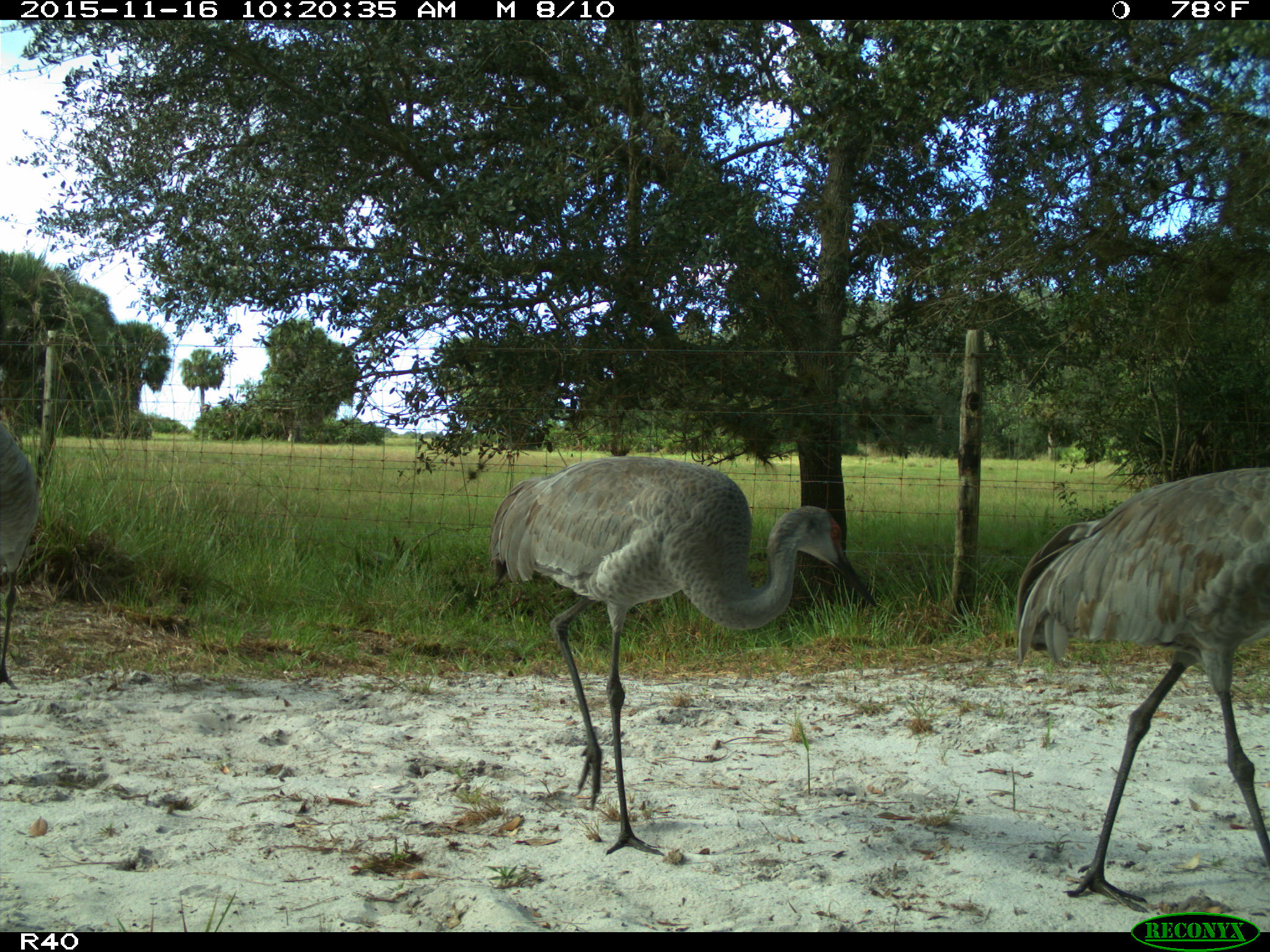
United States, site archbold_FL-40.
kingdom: Animalia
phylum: Chordata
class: Aves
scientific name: Aves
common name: birds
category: unidentified bird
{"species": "unidentified bird (birds) (Aves)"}